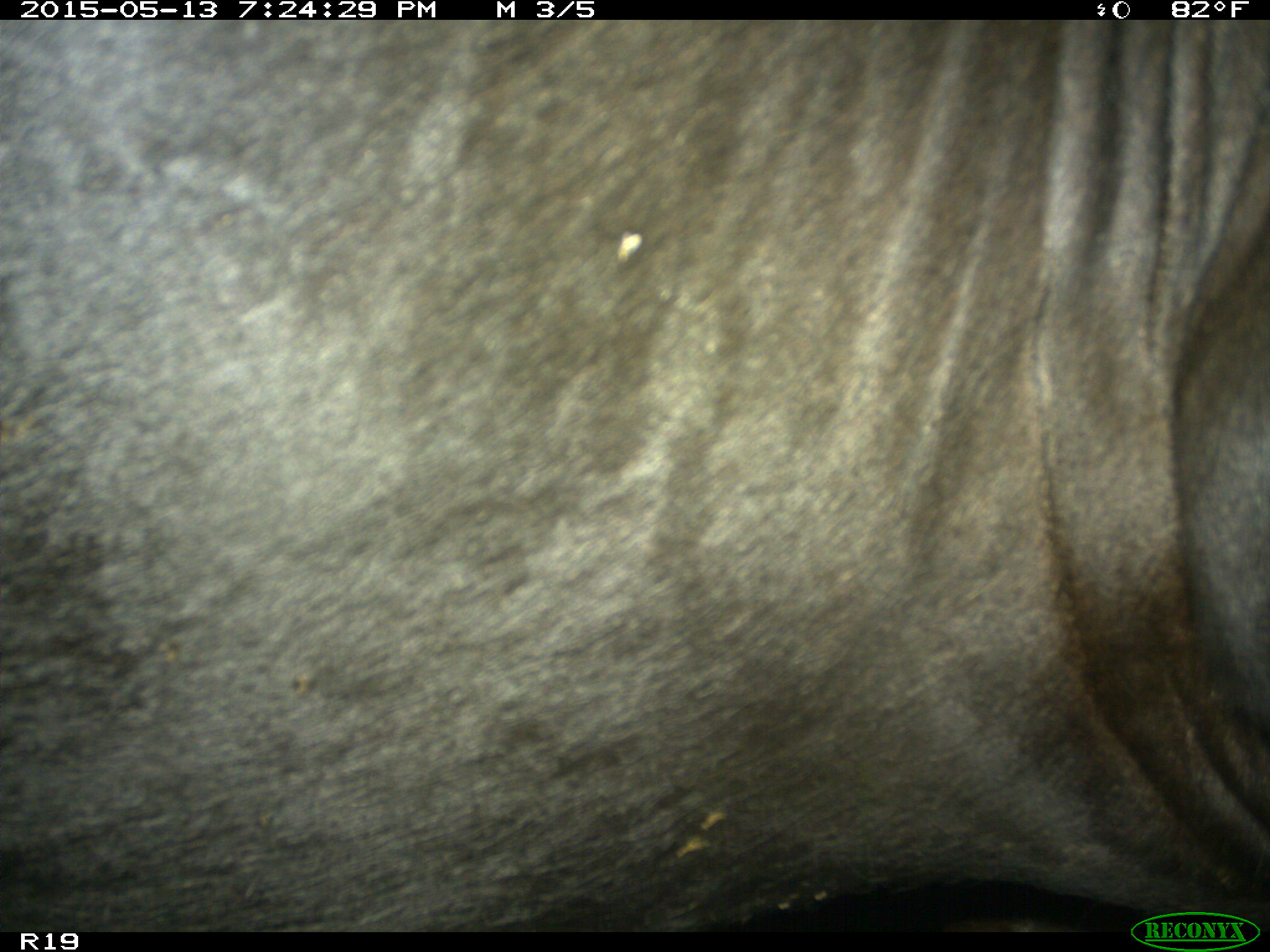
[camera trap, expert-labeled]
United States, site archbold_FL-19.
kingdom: Animalia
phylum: Chordata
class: Mammalia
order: Artiodactyla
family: Bovidae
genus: Bos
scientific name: Bos taurus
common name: domestic cow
Bos taurus (domestic cow).